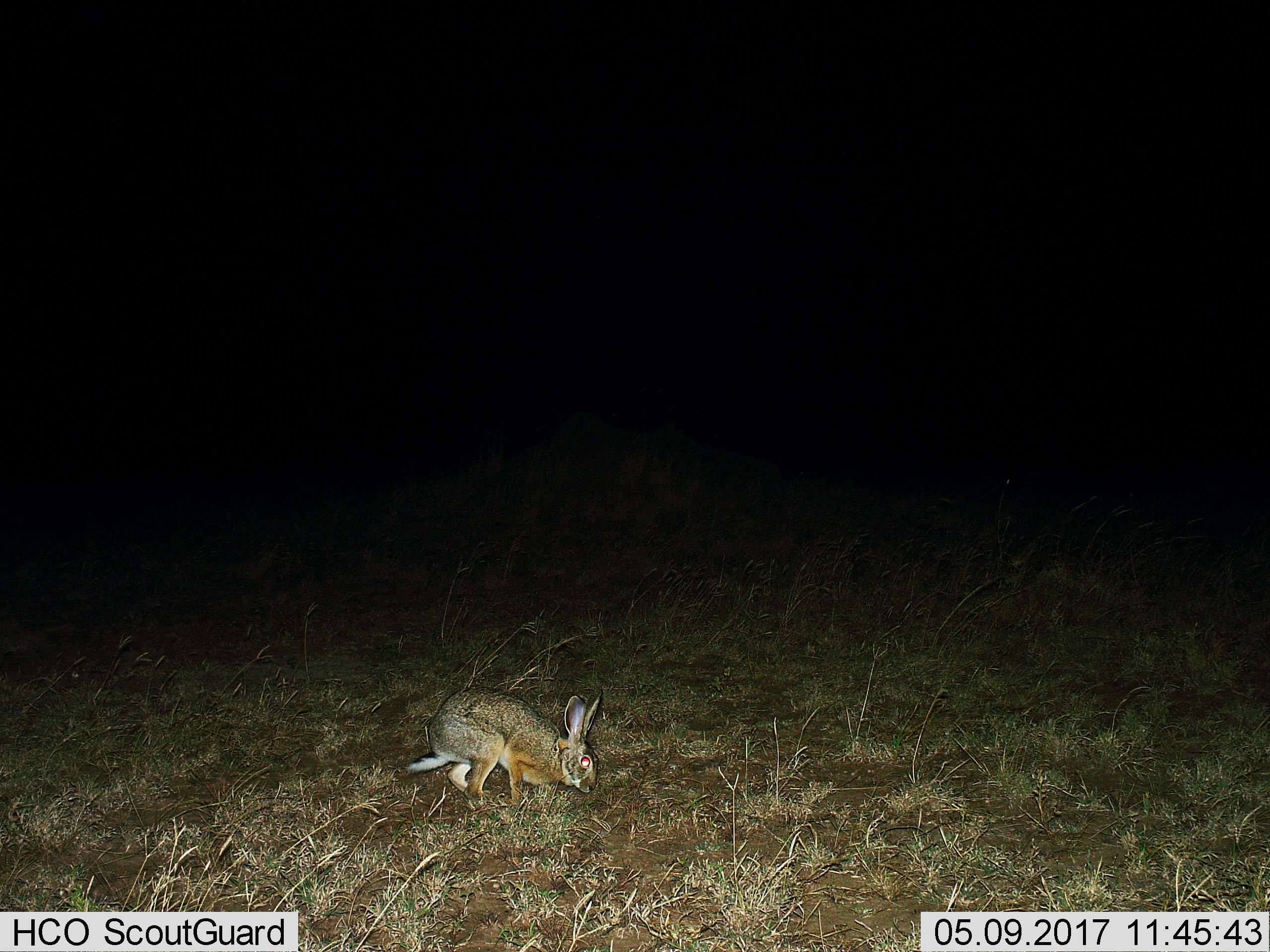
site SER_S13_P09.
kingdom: Animalia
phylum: Chordata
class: Mammalia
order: Lagomorpha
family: Leporidae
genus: Lepus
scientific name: Lepus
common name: hare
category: hareunknown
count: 1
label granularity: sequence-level